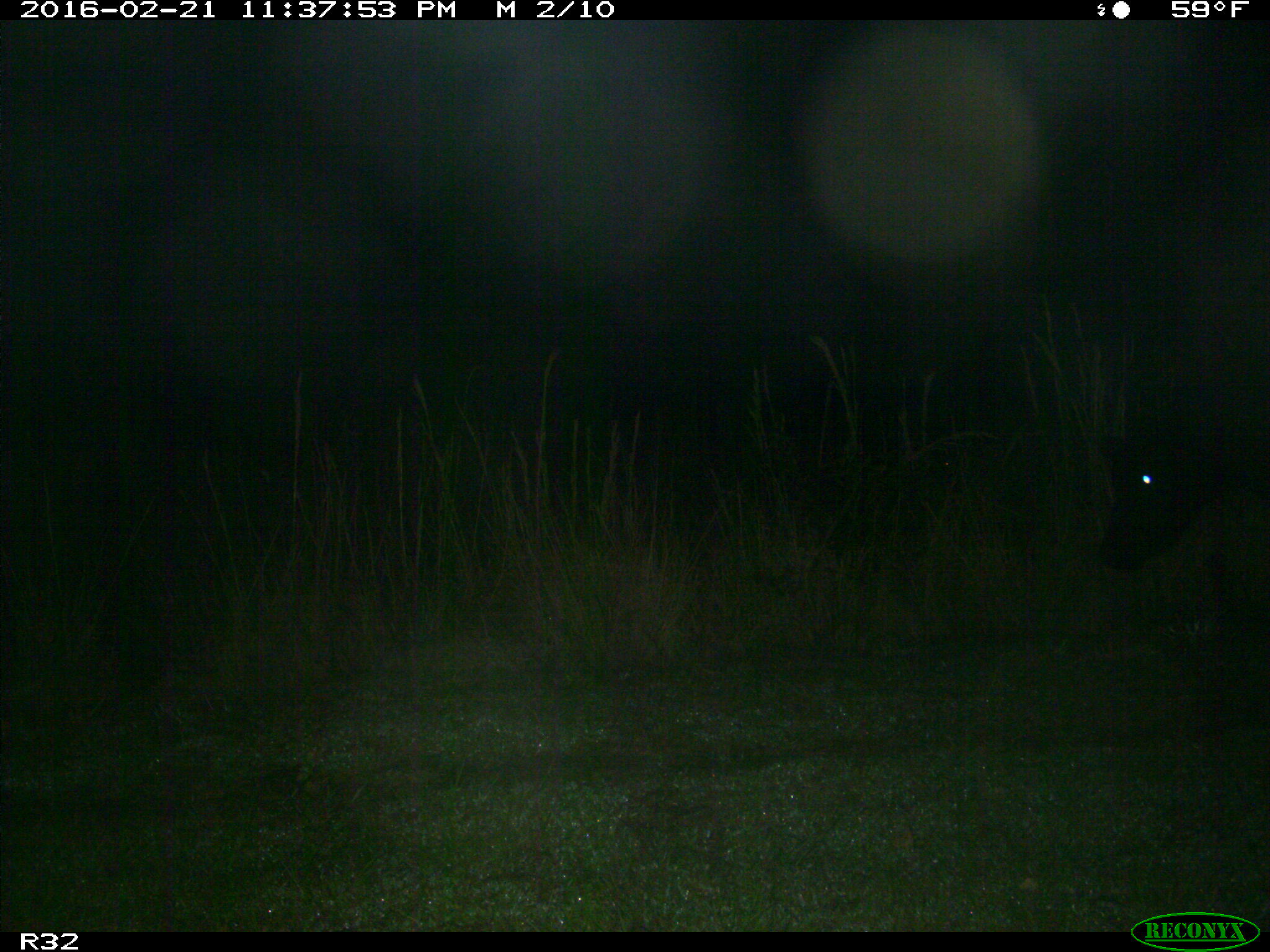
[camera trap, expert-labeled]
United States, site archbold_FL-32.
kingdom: Animalia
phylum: Chordata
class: Mammalia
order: Artiodactyla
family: Bovidae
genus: Bos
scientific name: Bos taurus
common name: domestic cow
Bos taurus (domestic cow).